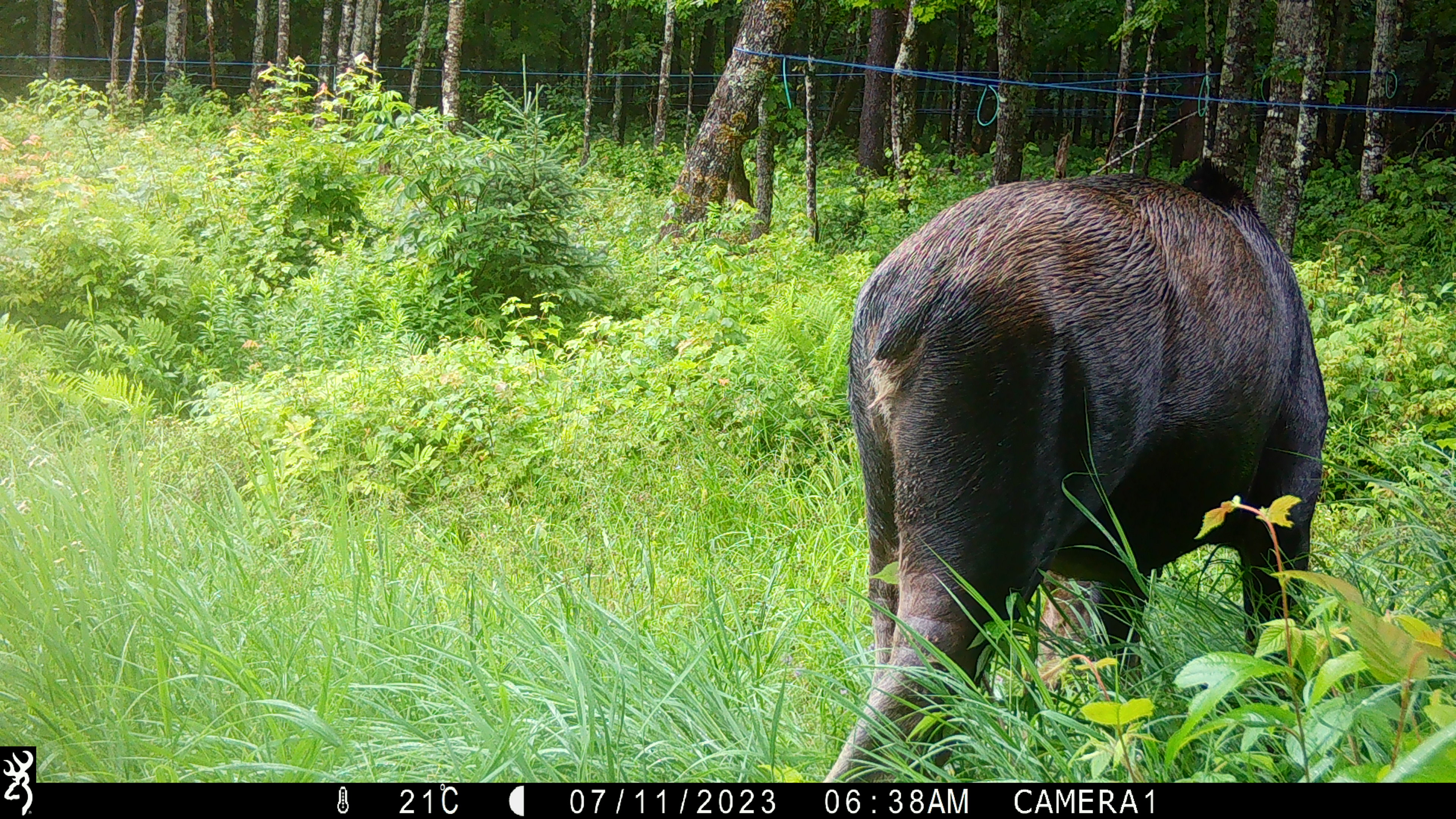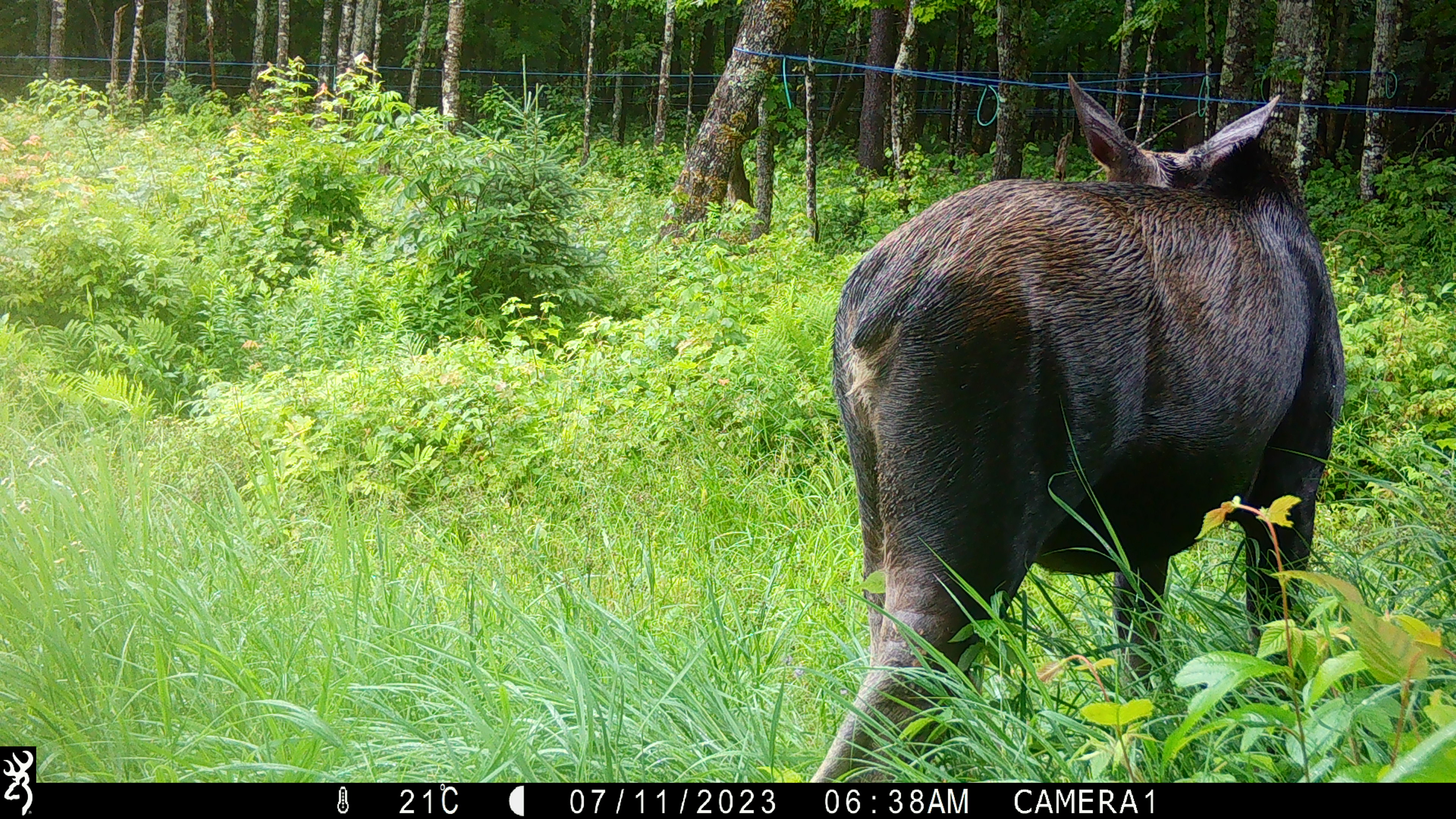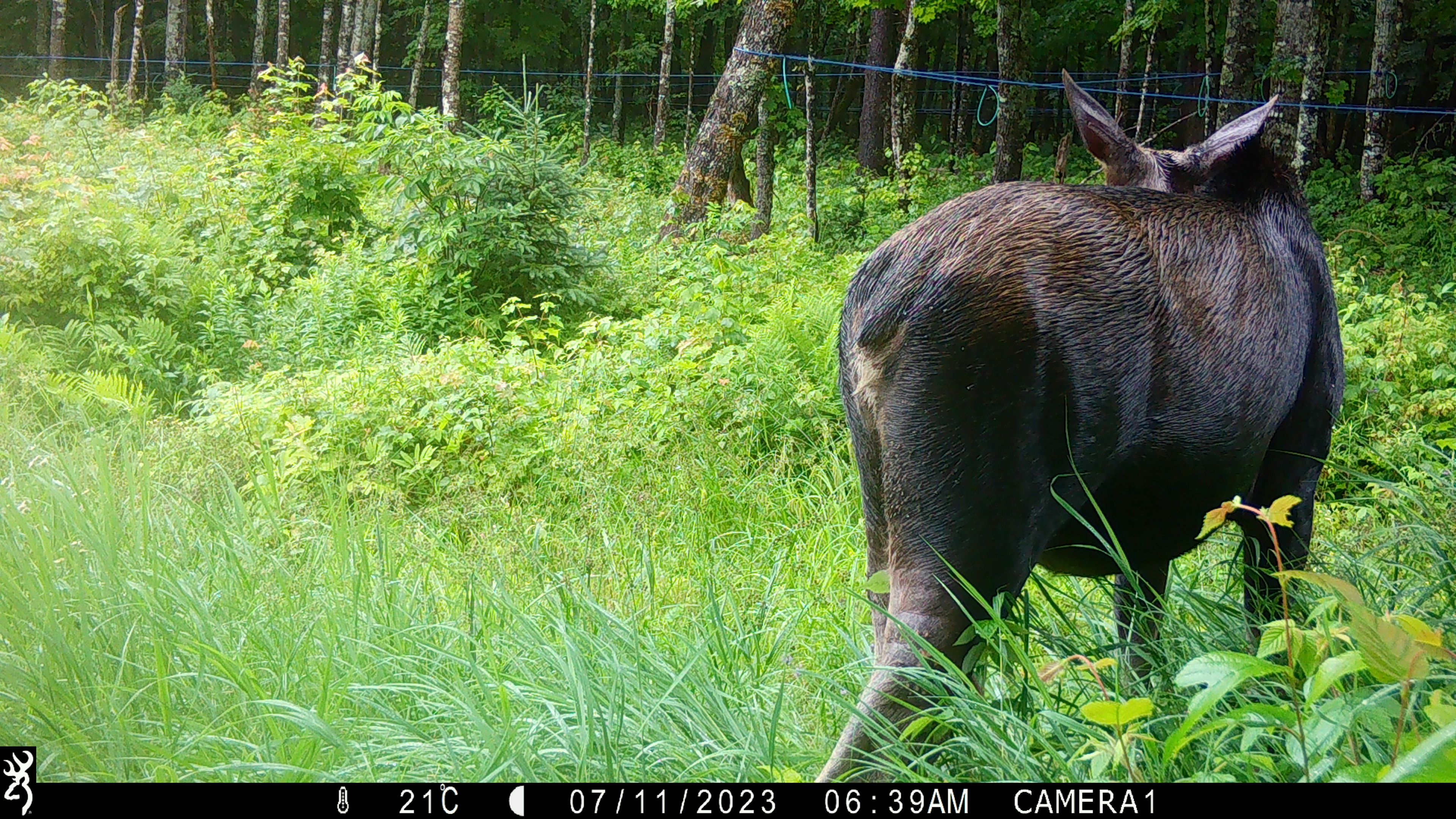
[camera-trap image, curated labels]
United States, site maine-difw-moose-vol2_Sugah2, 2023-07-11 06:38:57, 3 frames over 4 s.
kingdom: Animalia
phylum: Chordata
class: Mammalia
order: Artiodactyla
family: Cervidae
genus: Alces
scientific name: Alces alces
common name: moose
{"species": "moose (Alces alces)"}